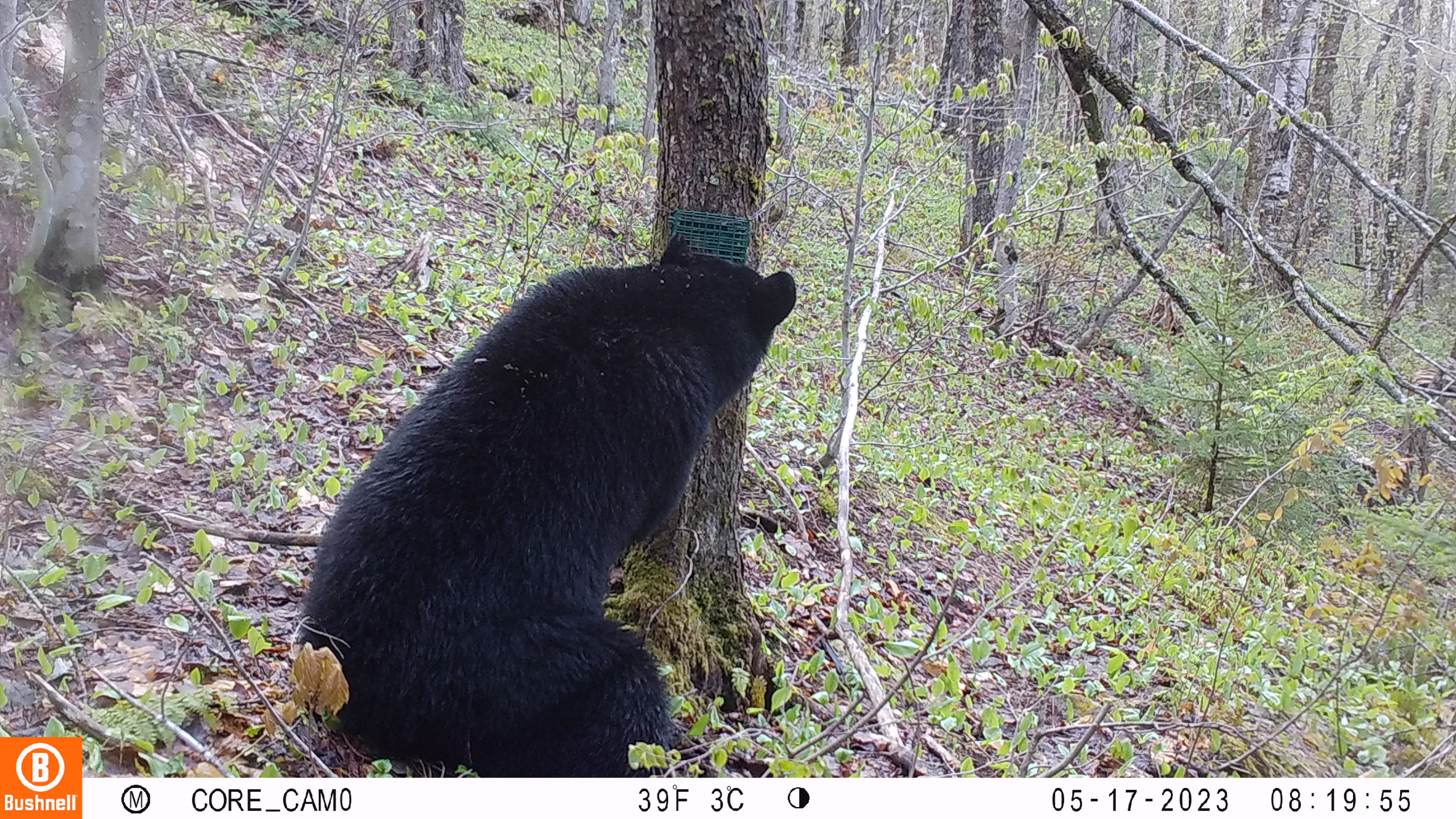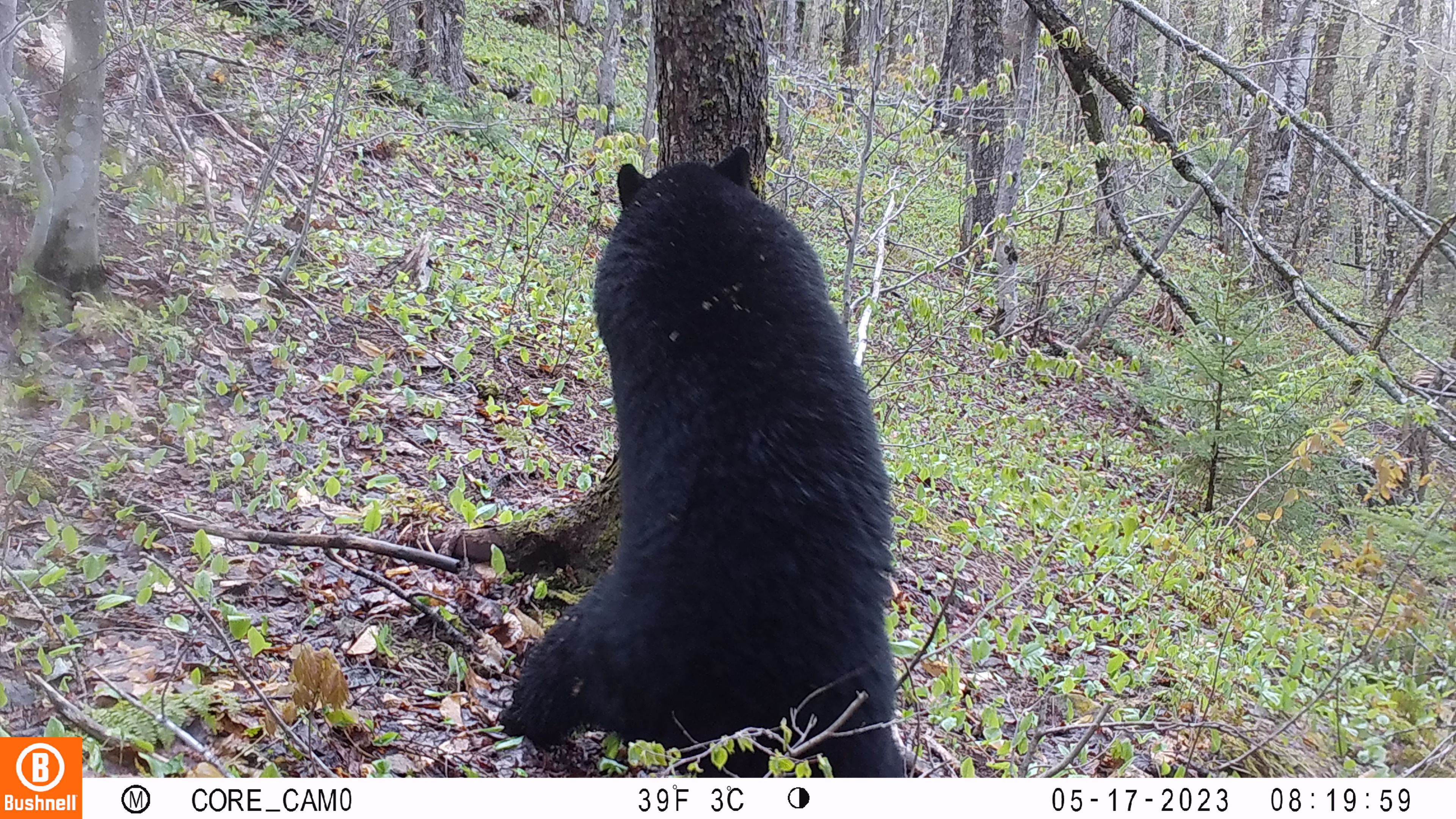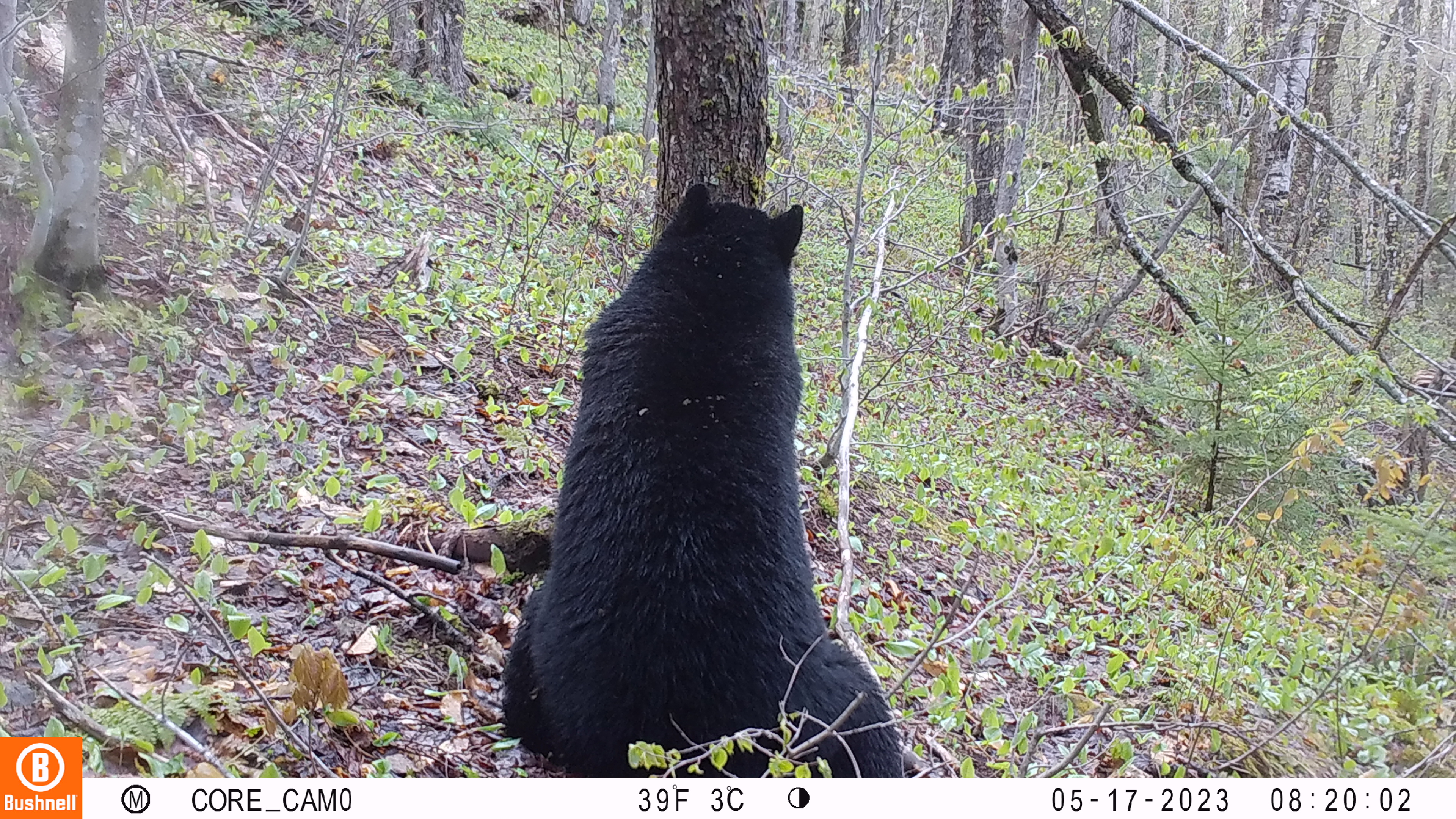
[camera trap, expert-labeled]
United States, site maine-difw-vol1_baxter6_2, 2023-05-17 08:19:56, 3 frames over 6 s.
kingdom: Animalia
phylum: Chordata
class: Mammalia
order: Carnivora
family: Ursidae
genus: Ursus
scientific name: Ursus americanus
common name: black bear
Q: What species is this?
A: Black bear (Ursus americanus).